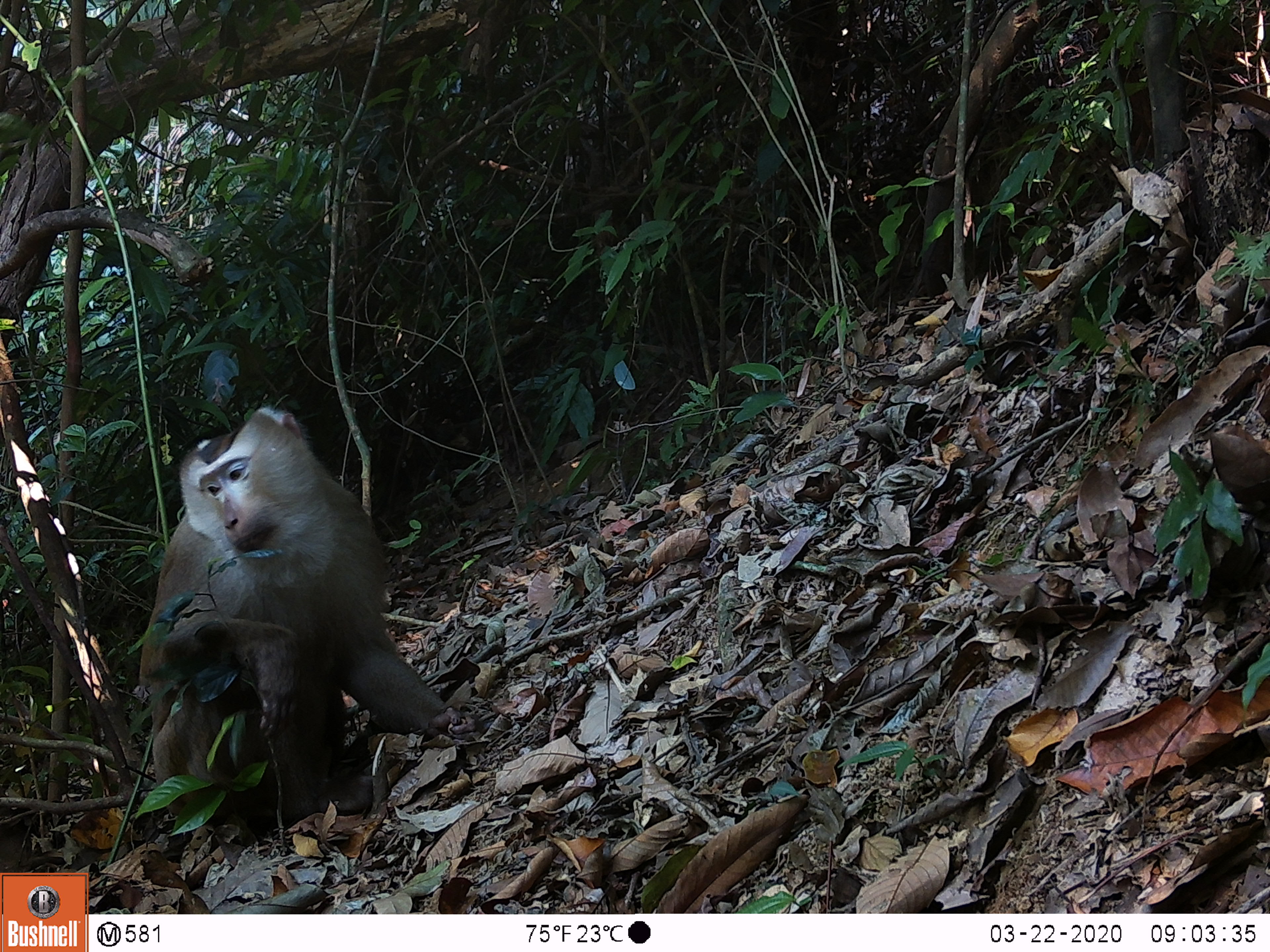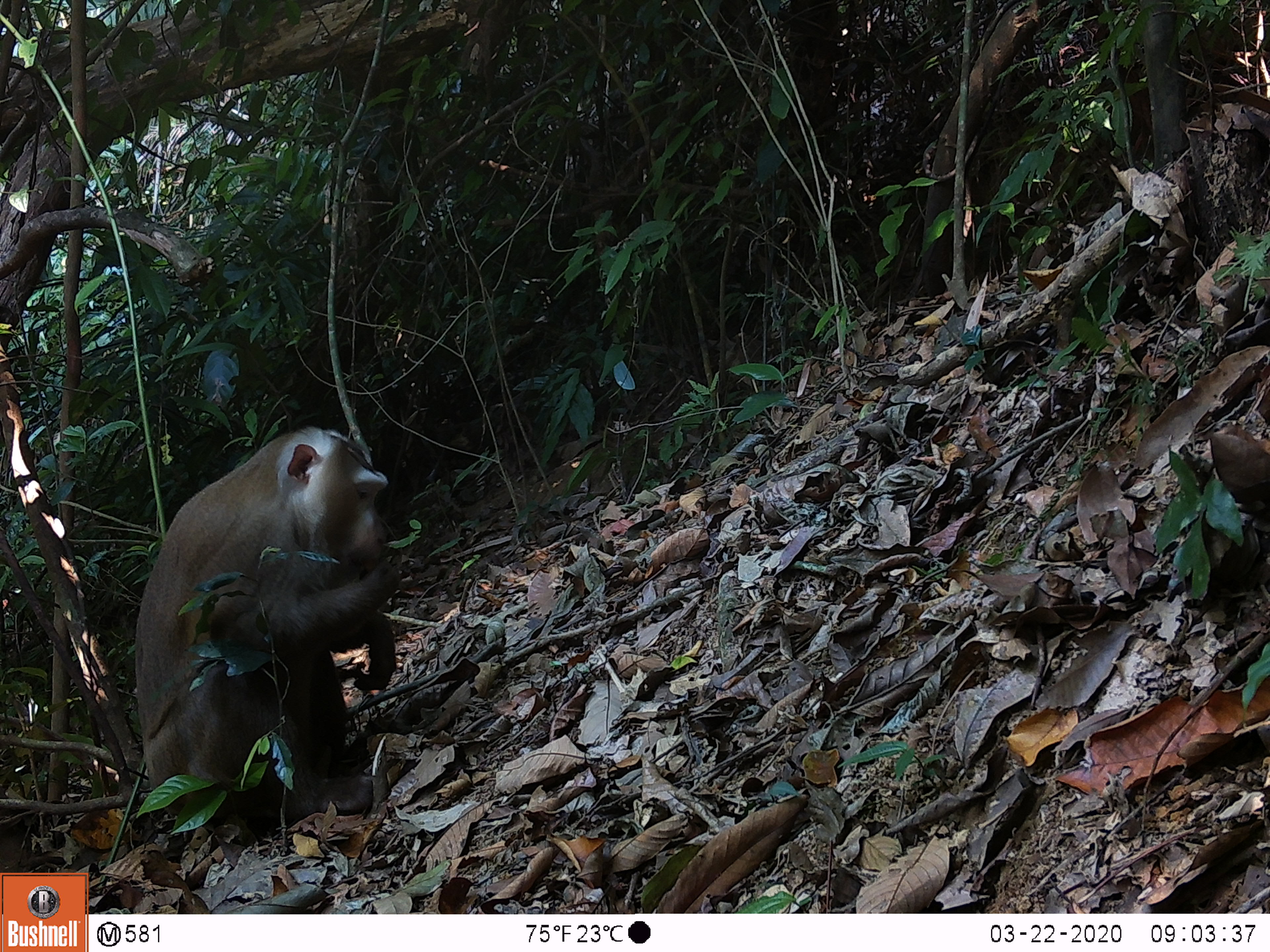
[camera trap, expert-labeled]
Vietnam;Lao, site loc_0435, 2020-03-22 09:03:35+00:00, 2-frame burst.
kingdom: Animalia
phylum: Chordata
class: Mammalia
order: Primates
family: Cercopithecidae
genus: Macaca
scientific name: Macaca nemestrina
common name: pig-tailed macaque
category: pig tailed macaque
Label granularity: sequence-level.